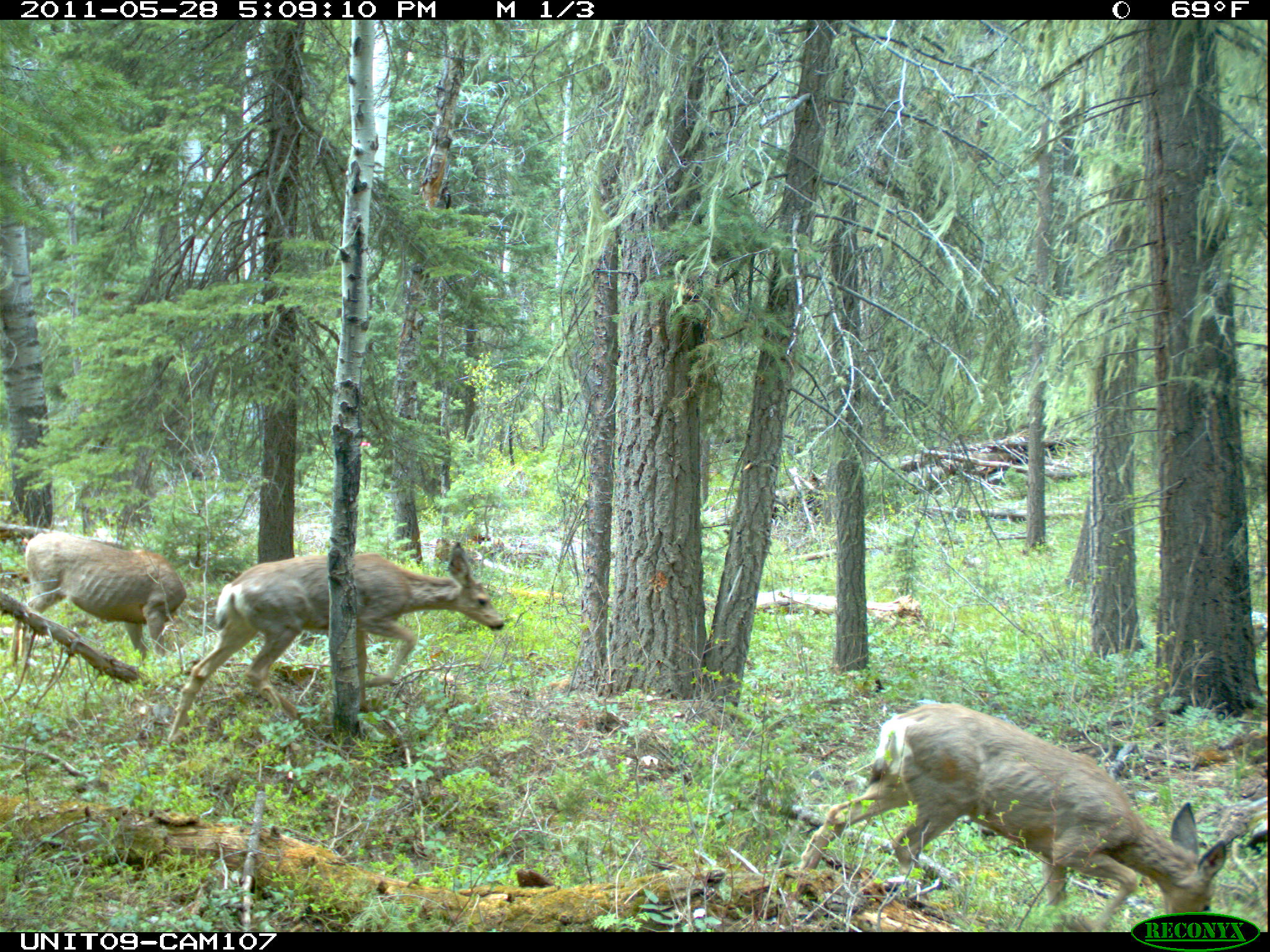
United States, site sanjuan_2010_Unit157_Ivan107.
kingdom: Animalia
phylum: Chordata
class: Mammalia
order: Artiodactyla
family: Cervidae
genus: Odocoileus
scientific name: Odocoileus hemionus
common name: mule deer